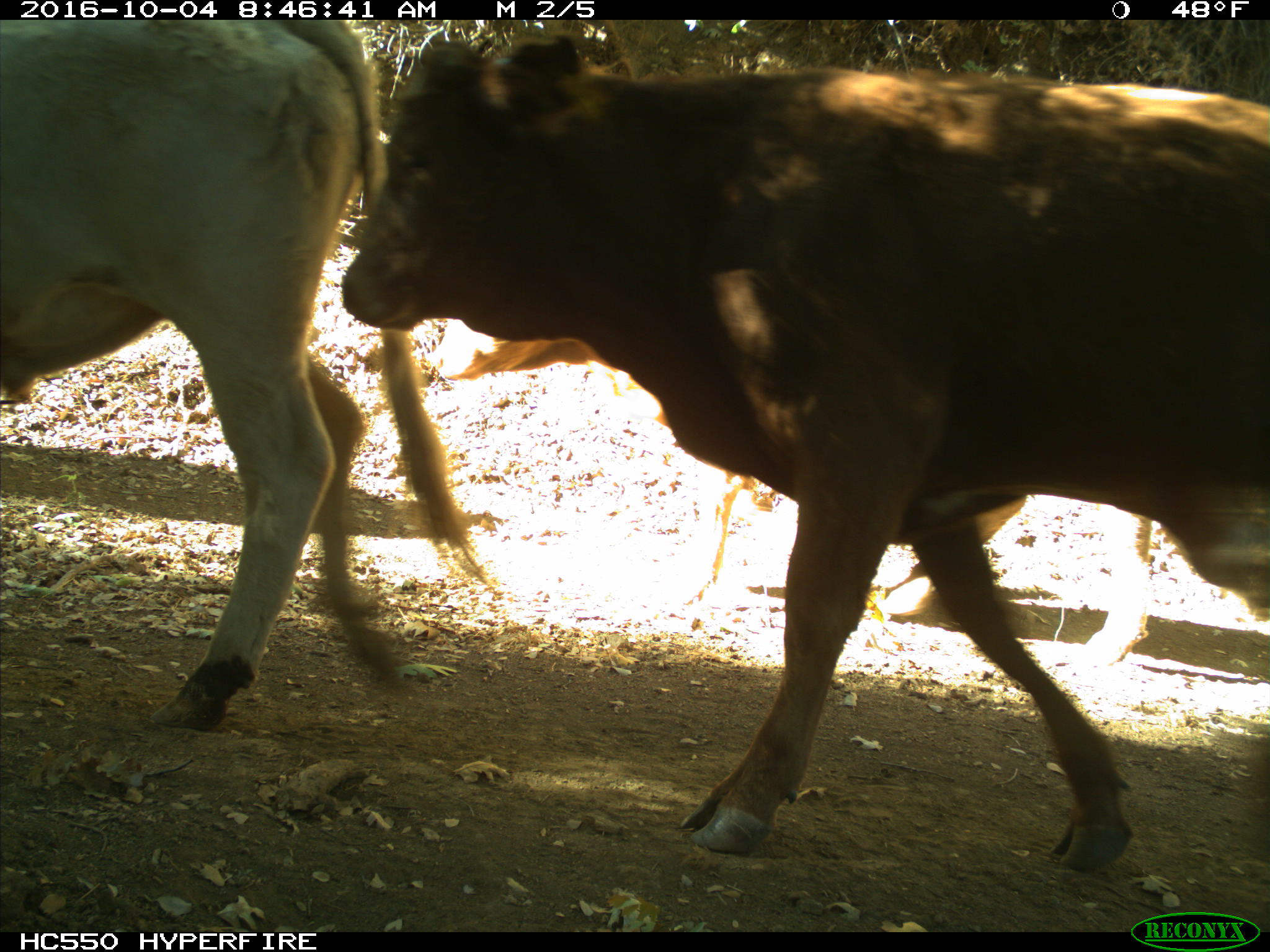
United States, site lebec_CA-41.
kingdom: Animalia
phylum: Chordata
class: Mammalia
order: Artiodactyla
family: Bovidae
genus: Bos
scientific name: Bos taurus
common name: domestic cow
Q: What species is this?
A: Bos taurus (domestic cow).